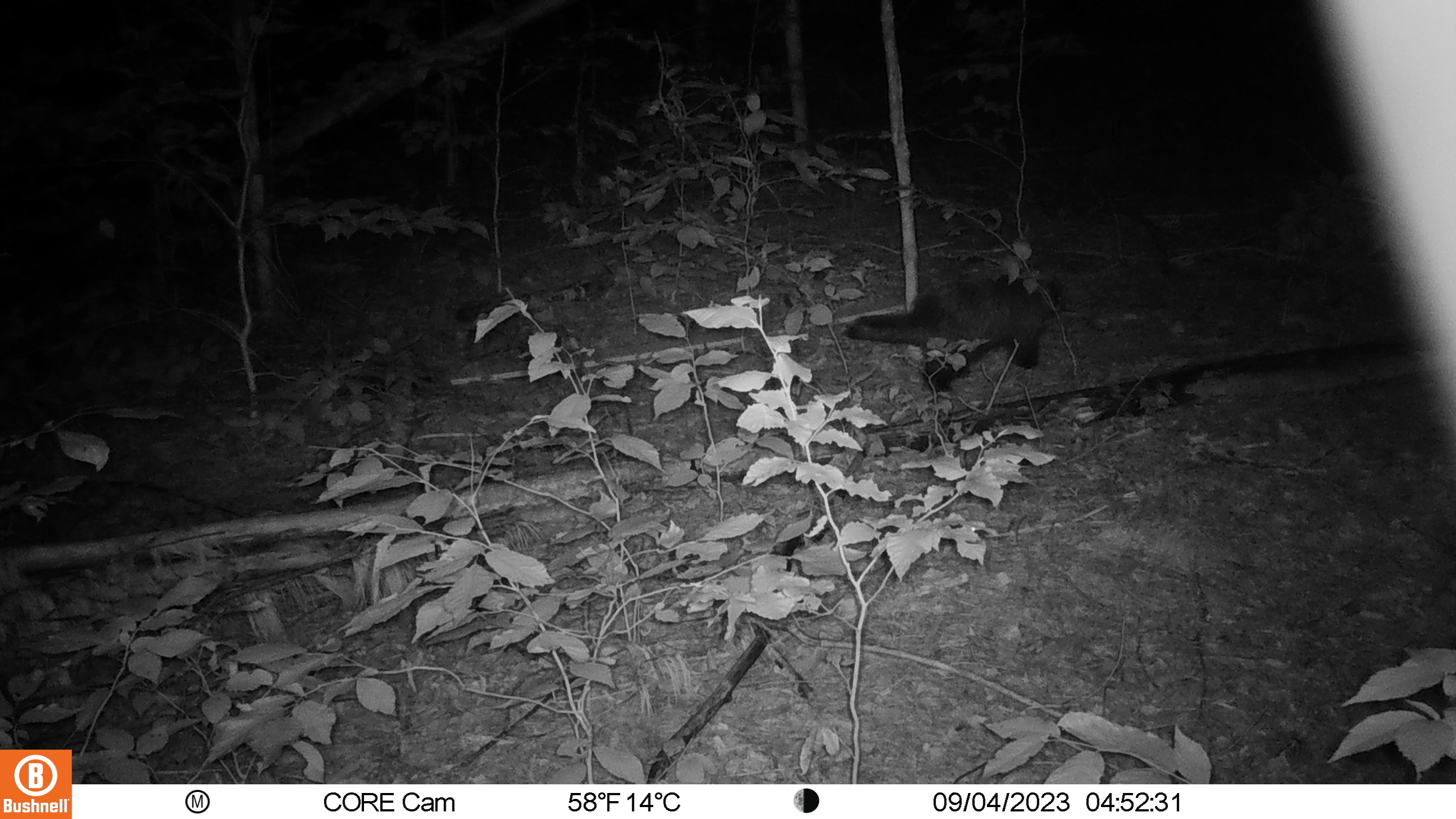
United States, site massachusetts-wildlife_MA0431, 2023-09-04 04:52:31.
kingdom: Animalia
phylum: Chordata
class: Mammalia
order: Rodentia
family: Erethizontidae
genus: Erethizon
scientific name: Erethizon dorsatum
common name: porcupine